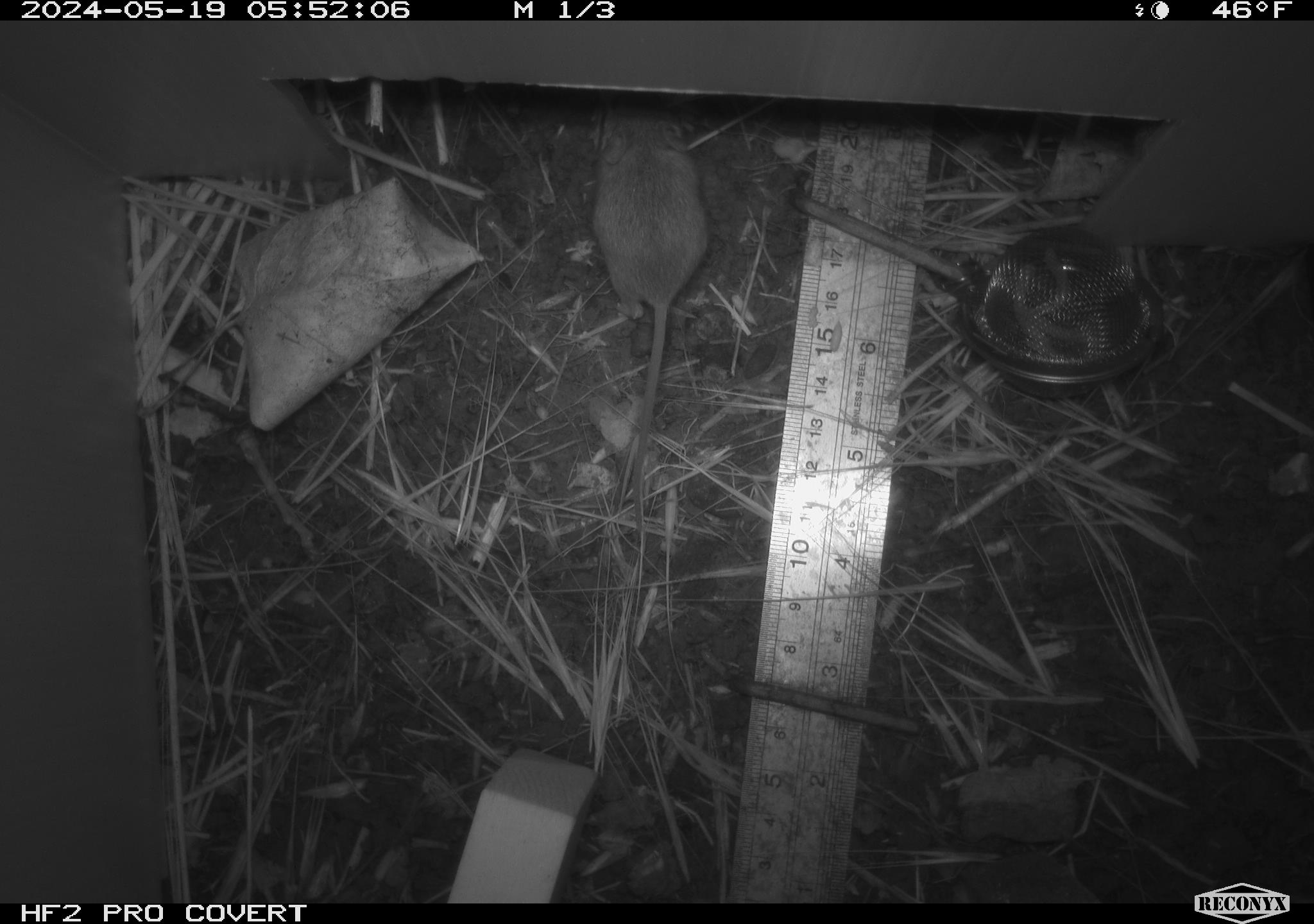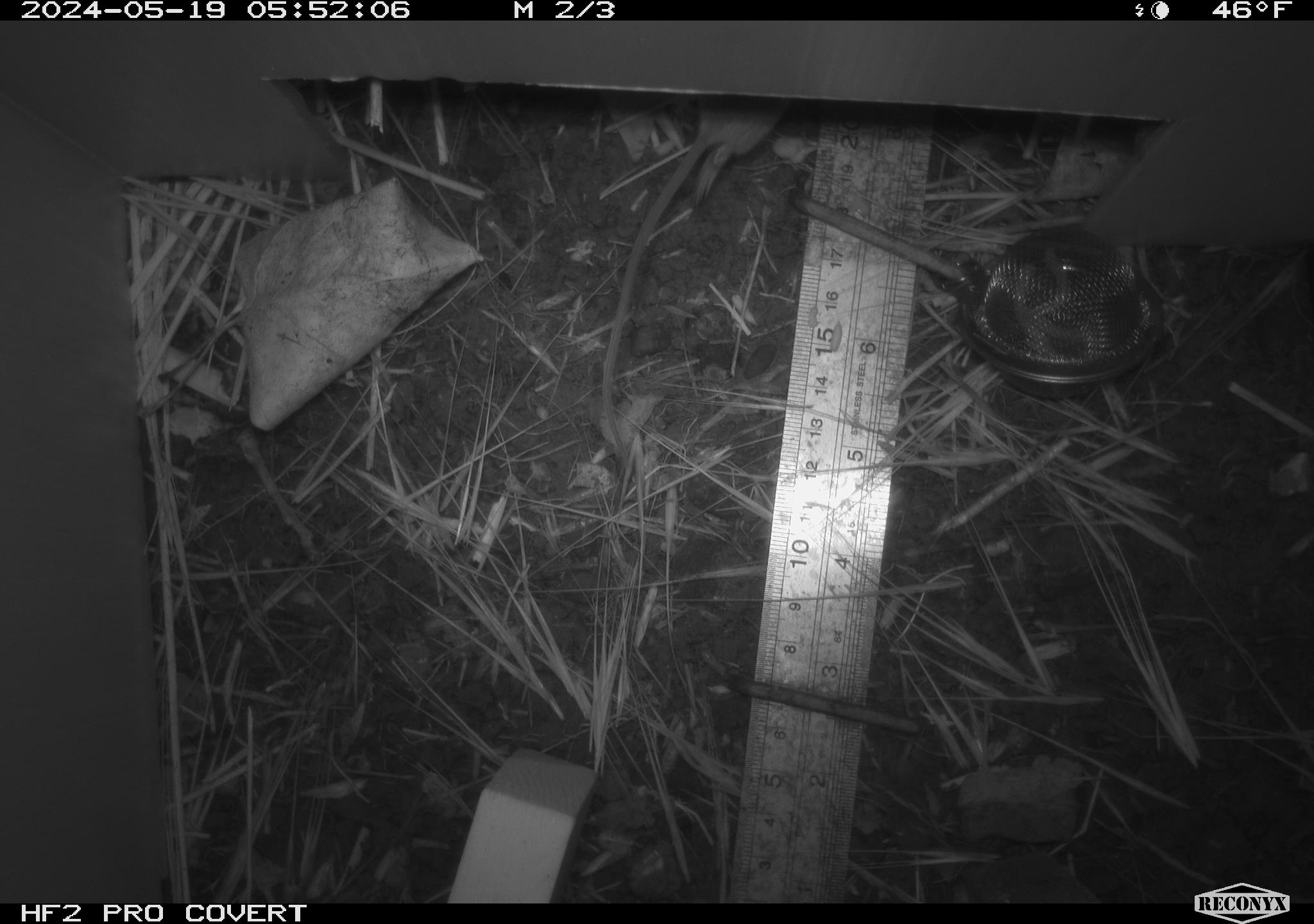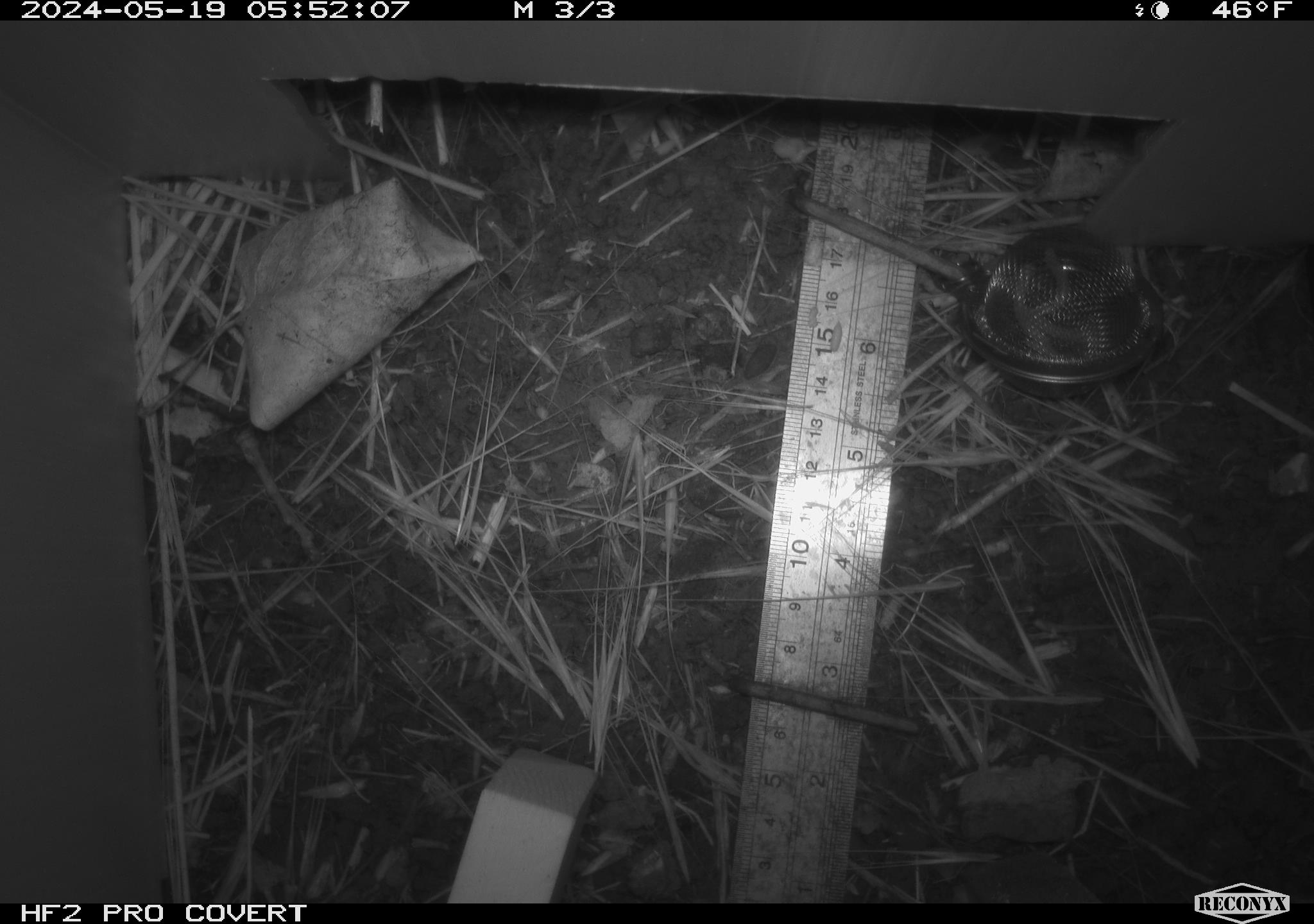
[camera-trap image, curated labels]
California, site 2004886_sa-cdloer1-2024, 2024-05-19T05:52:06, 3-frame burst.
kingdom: Animalia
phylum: Chordata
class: Mammalia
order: Rodentia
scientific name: Rodentia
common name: mouse species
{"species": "mouse species (Rodentia)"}